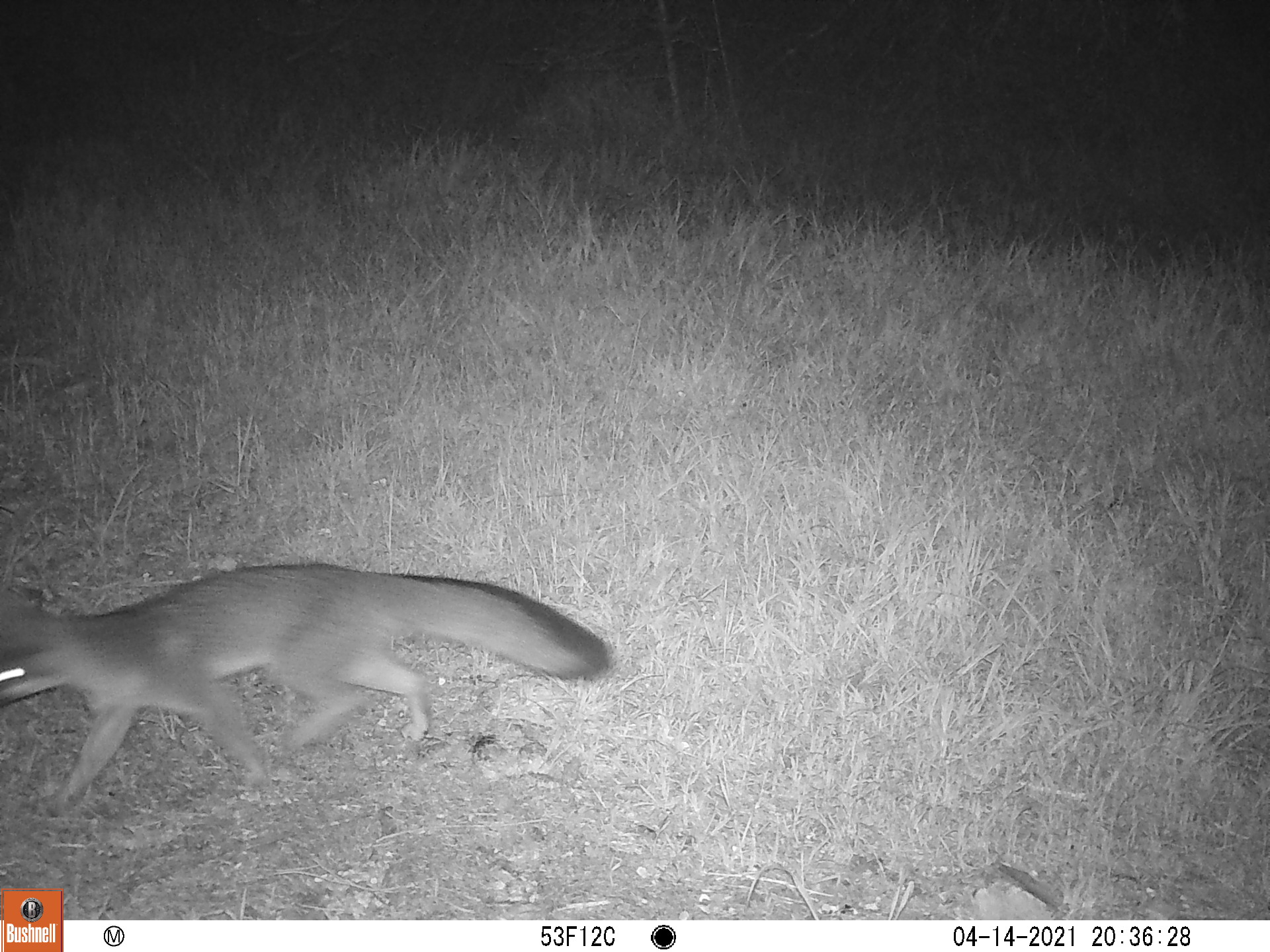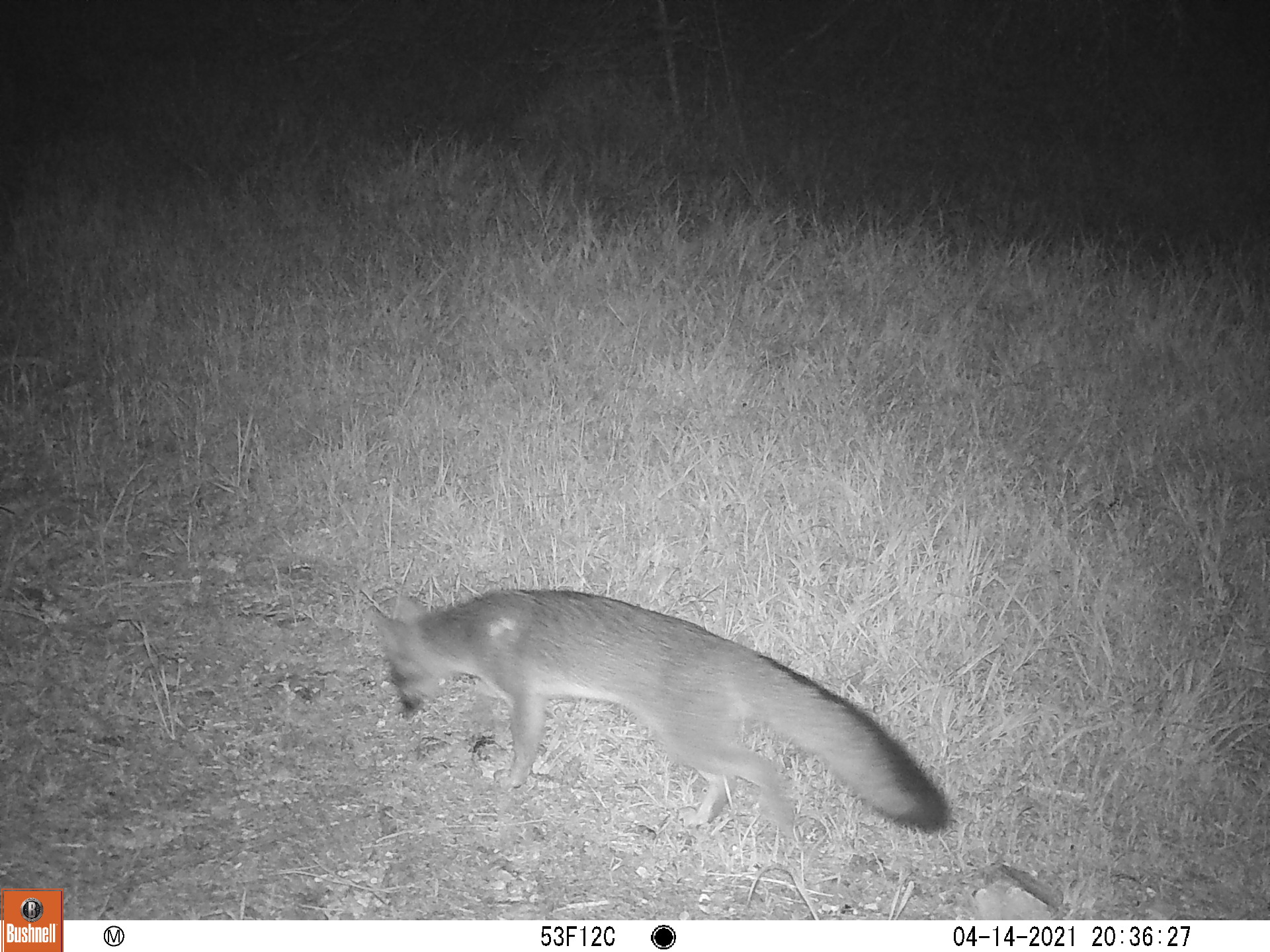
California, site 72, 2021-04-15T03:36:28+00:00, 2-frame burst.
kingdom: Animalia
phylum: Chordata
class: Mammalia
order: Carnivora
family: Canidae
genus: Urocyon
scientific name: Urocyon cinereoargenteus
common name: gray fox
Gray fox (Urocyon cinereoargenteus).